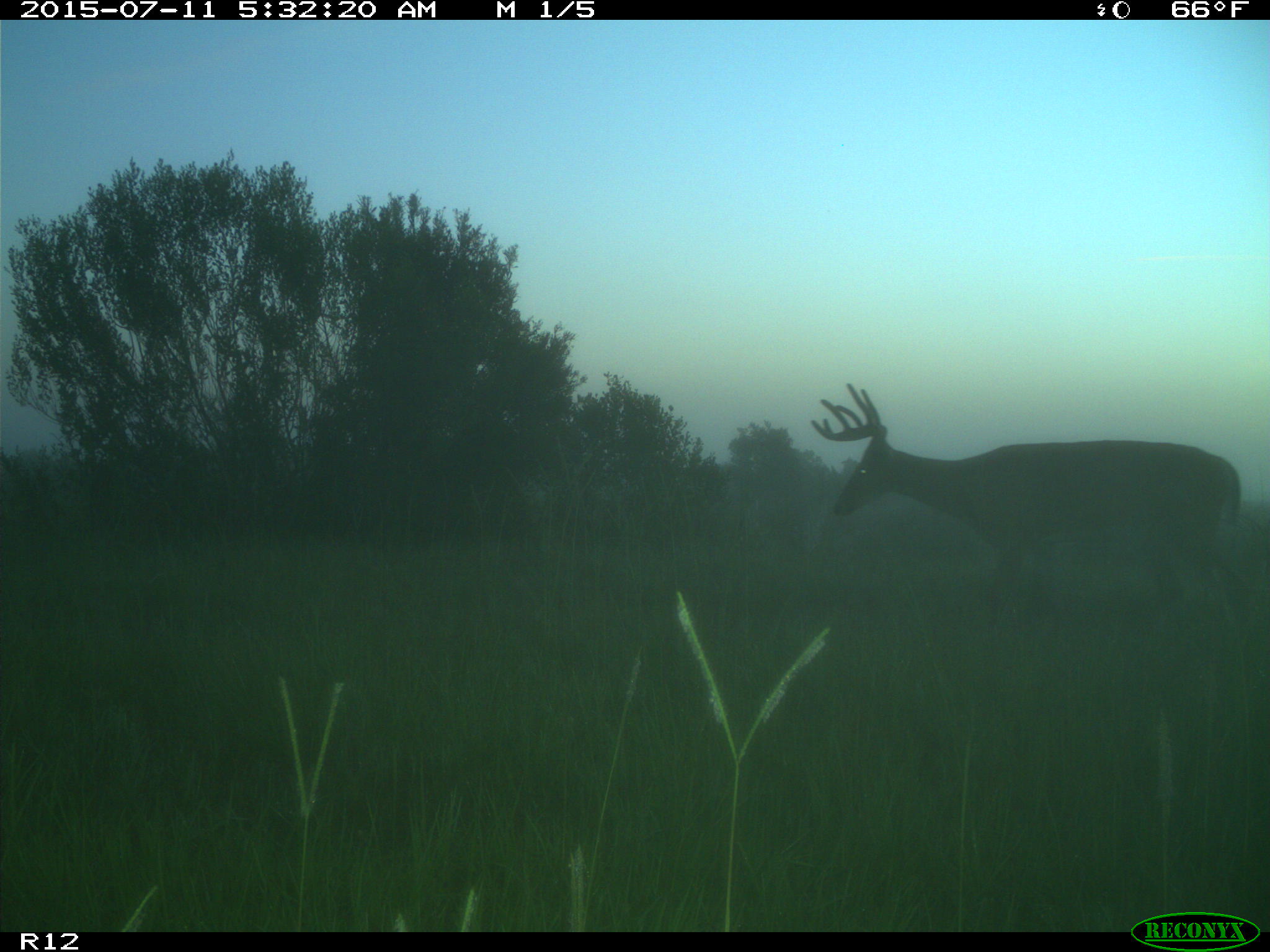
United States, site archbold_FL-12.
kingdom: Animalia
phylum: Chordata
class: Mammalia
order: Artiodactyla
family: Cervidae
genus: Odocoileus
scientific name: Odocoileus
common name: deer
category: unidentified deer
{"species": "unidentified deer (deer) (Odocoileus)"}